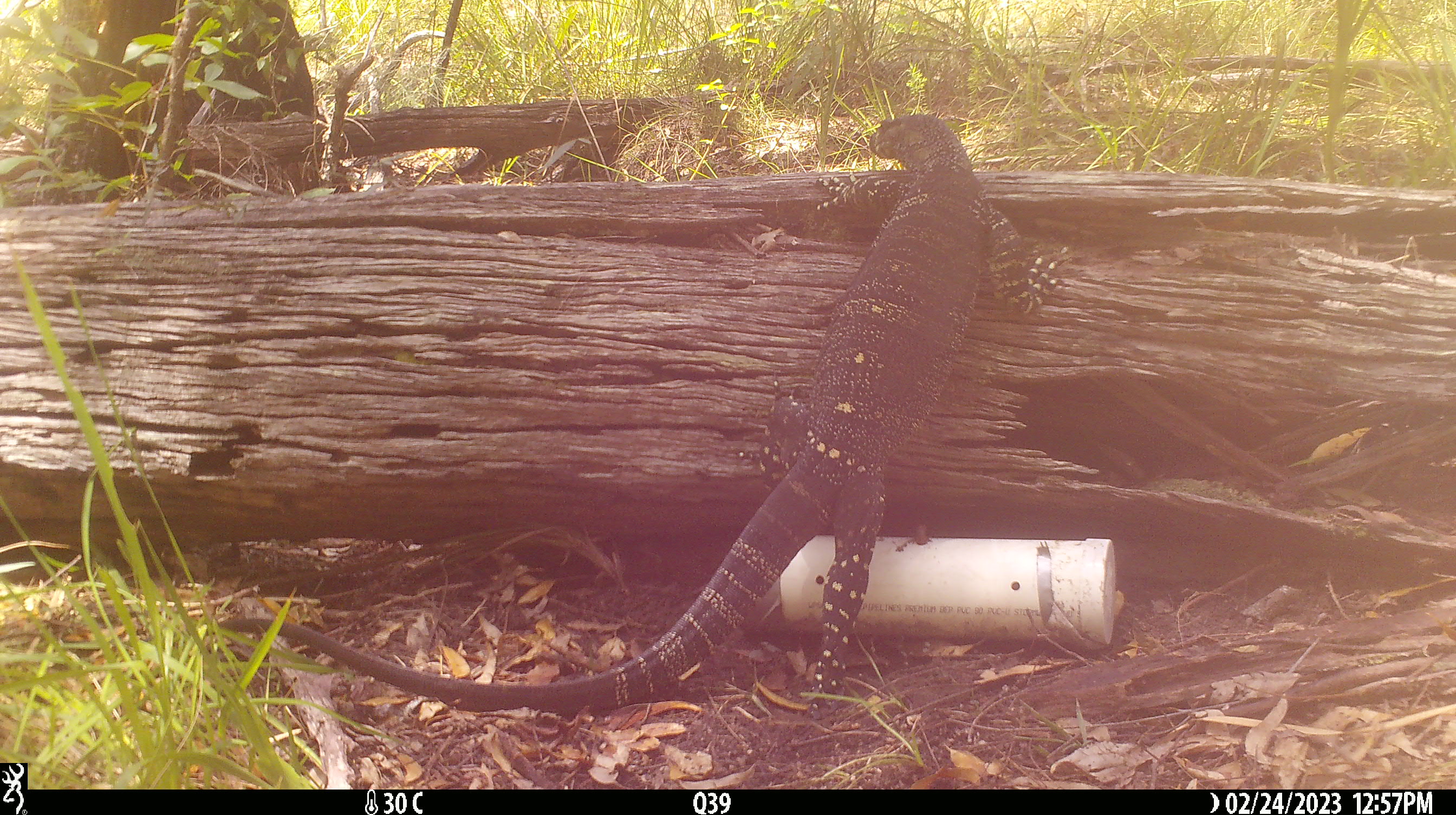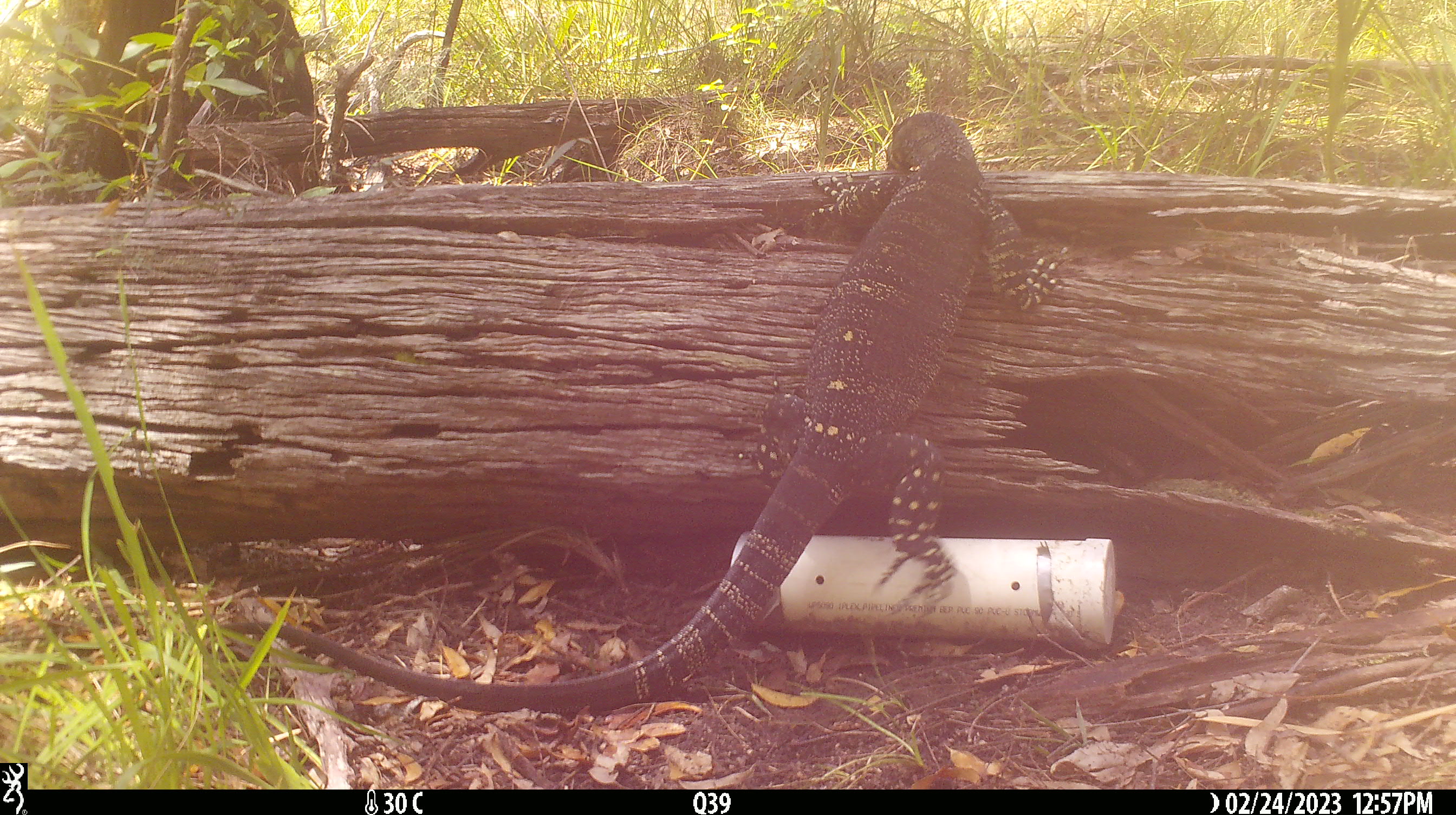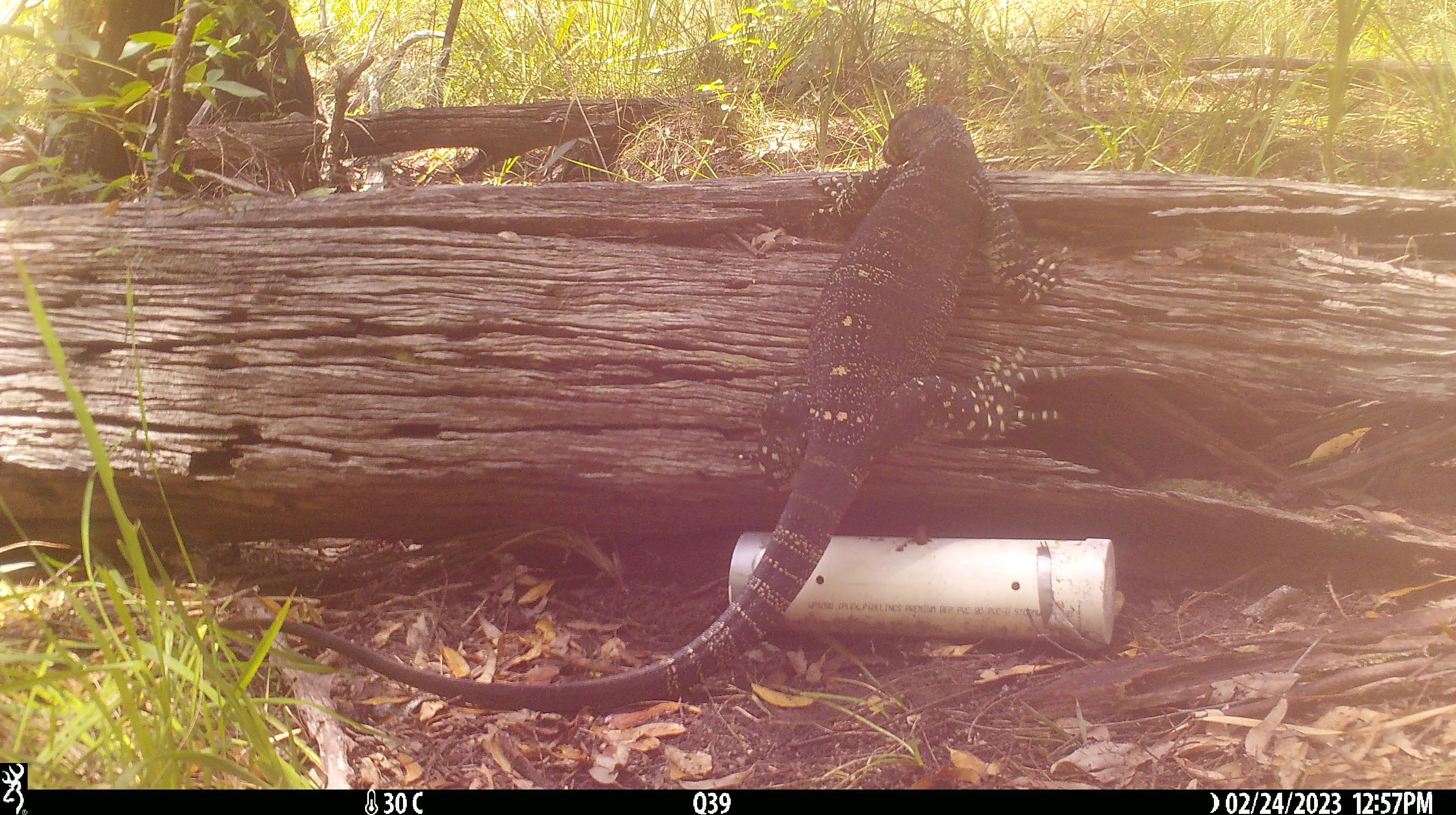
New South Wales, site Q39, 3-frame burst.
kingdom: Animalia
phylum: Chordata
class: Reptilia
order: Squamata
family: Varanidae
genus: Varanus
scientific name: Varanus varius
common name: lace monitor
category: goanna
Goanna (lace monitor) (Varanus varius).